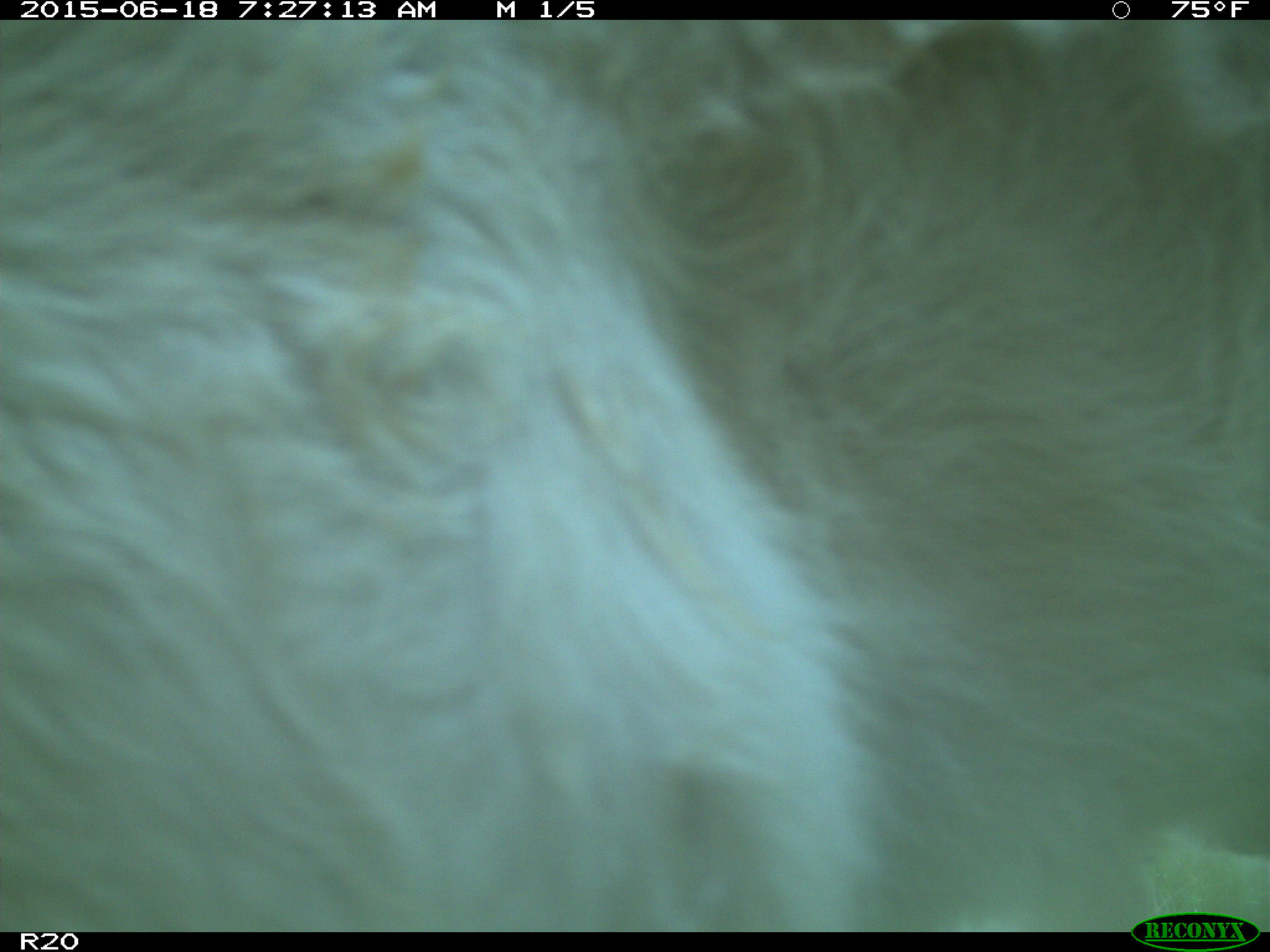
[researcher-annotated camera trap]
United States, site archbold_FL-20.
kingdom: Animalia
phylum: Chordata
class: Mammalia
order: Artiodactyla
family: Bovidae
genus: Bos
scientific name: Bos taurus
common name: domestic cow